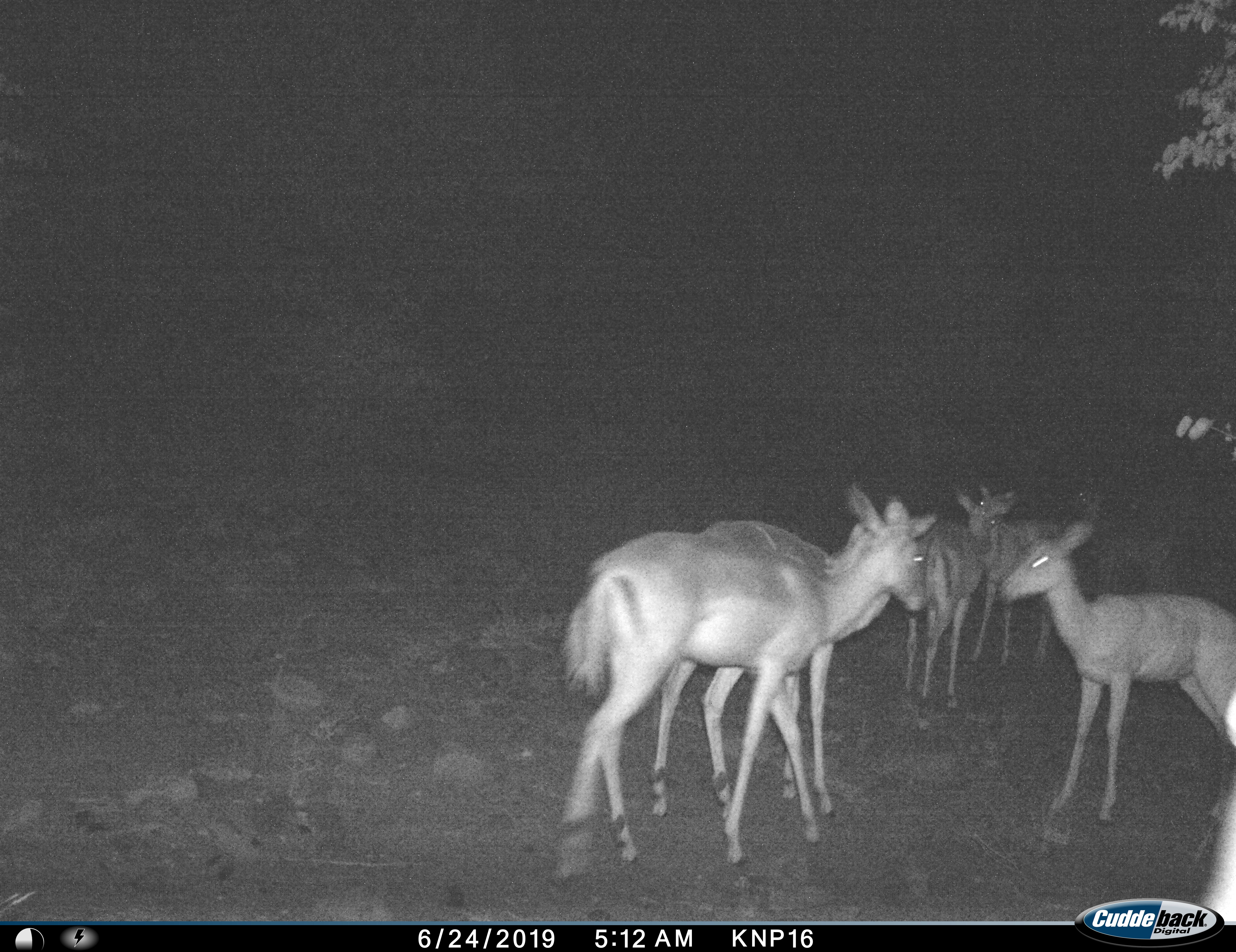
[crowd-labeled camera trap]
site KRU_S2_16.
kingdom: Animalia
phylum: Chordata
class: Mammalia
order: Artiodactyla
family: Bovidae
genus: Aepyceros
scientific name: Aepyceros melampus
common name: impala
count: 6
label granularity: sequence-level